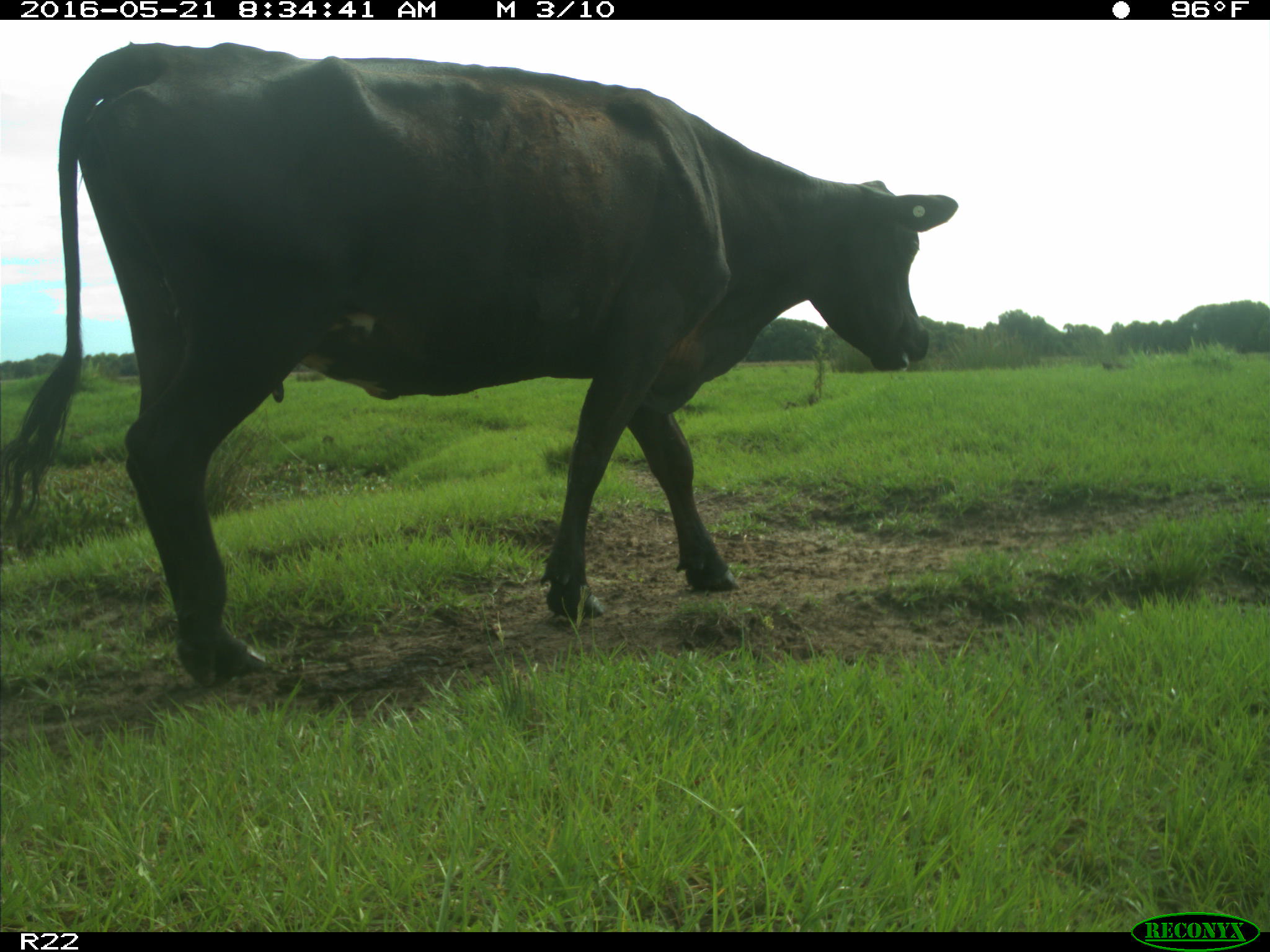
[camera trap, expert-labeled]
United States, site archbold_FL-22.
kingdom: Animalia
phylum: Chordata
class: Mammalia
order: Artiodactyla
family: Bovidae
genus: Bos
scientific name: Bos taurus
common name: domestic cow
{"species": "Bos taurus (domestic cow)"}